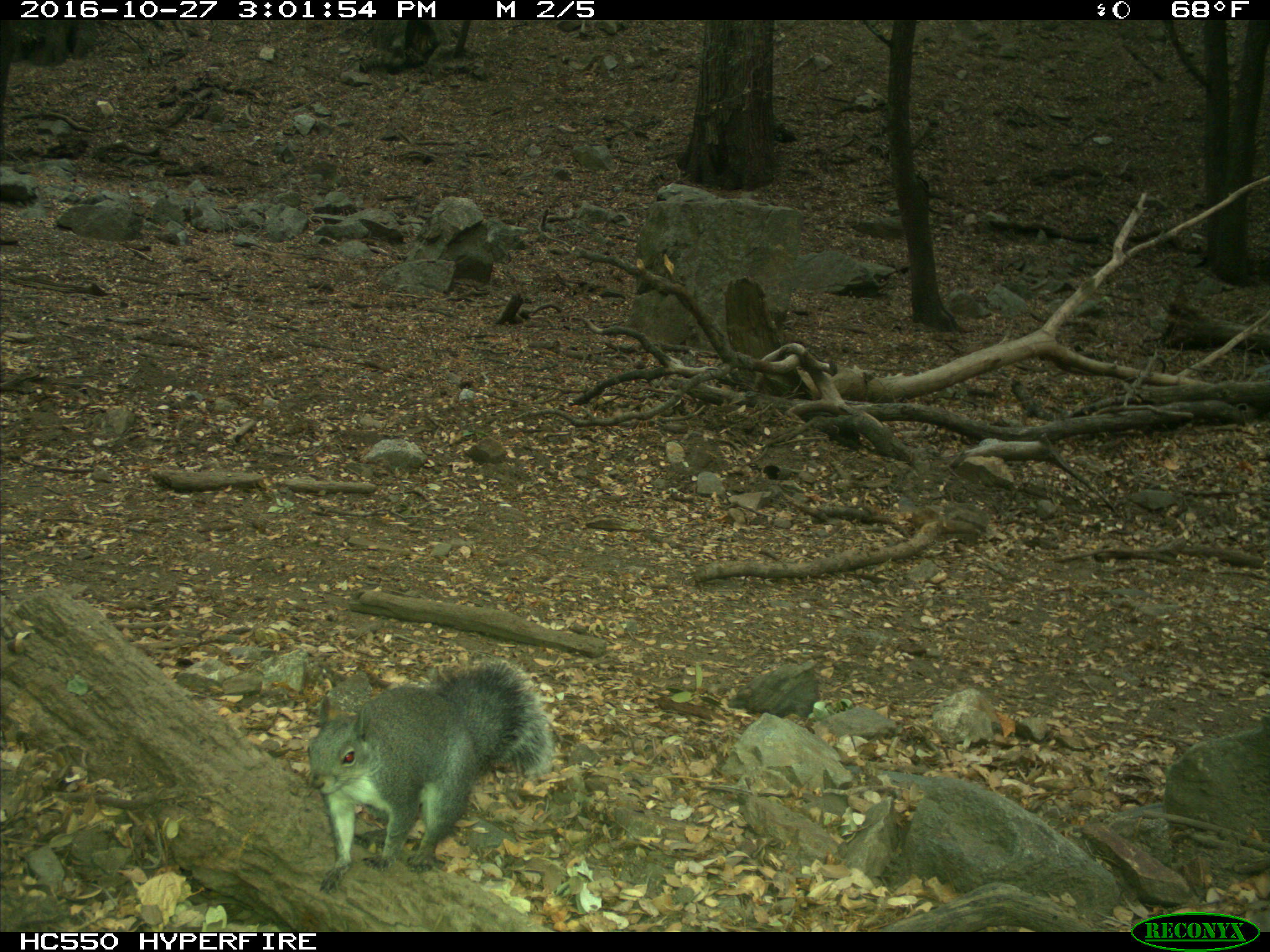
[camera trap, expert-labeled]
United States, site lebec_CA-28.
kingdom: Animalia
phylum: Chordata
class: Mammalia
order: Rodentia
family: Sciuridae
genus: Sciurus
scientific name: Sciurus carolinensis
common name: eastern gray squirrel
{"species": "Sciurus carolinensis (eastern gray squirrel)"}